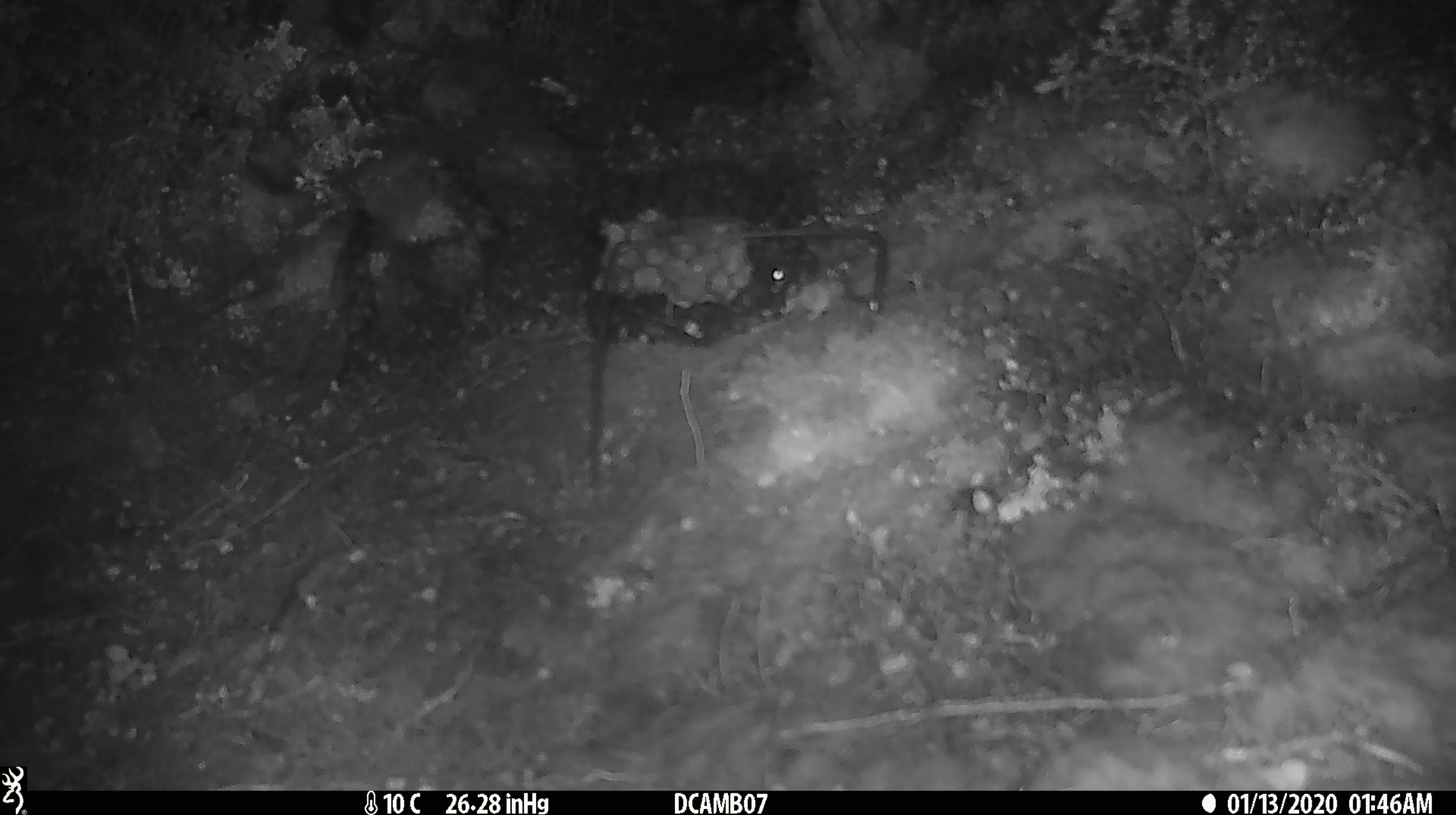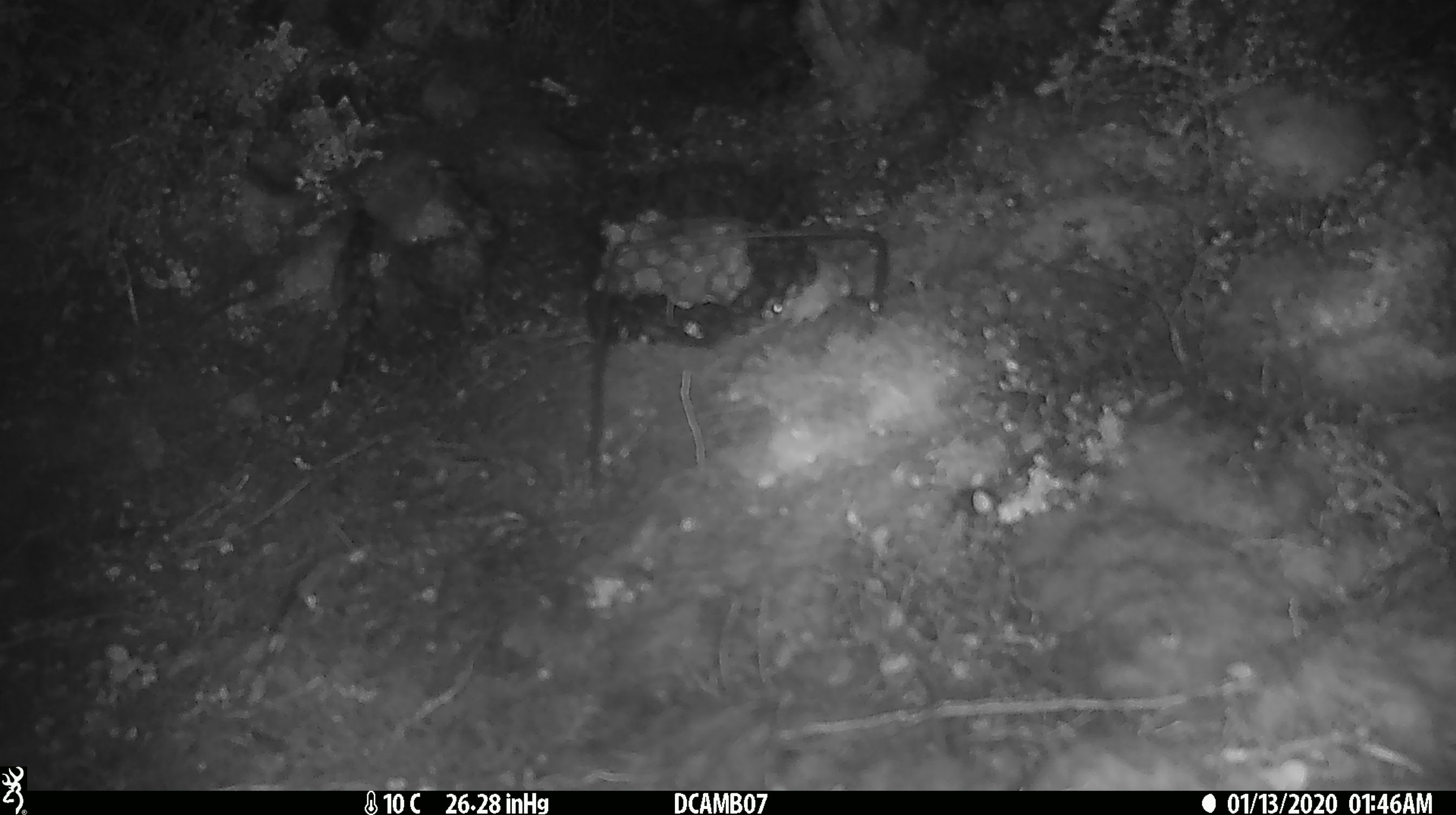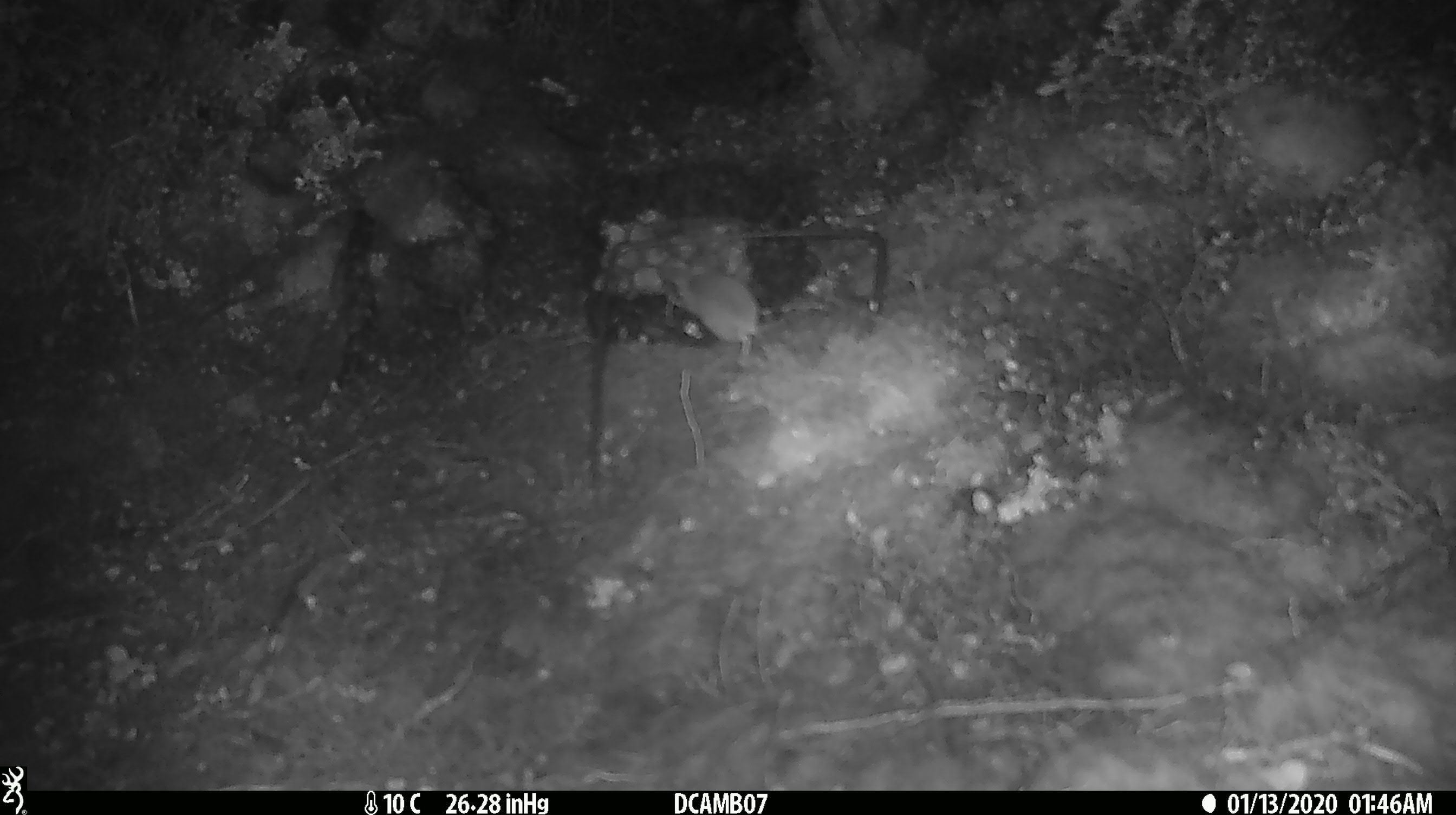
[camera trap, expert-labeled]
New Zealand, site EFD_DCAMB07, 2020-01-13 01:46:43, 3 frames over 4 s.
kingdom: Animalia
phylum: Chordata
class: Mammalia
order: Rodentia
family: Muridae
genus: Mus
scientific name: Mus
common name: mouse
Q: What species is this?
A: Mouse (Mus).